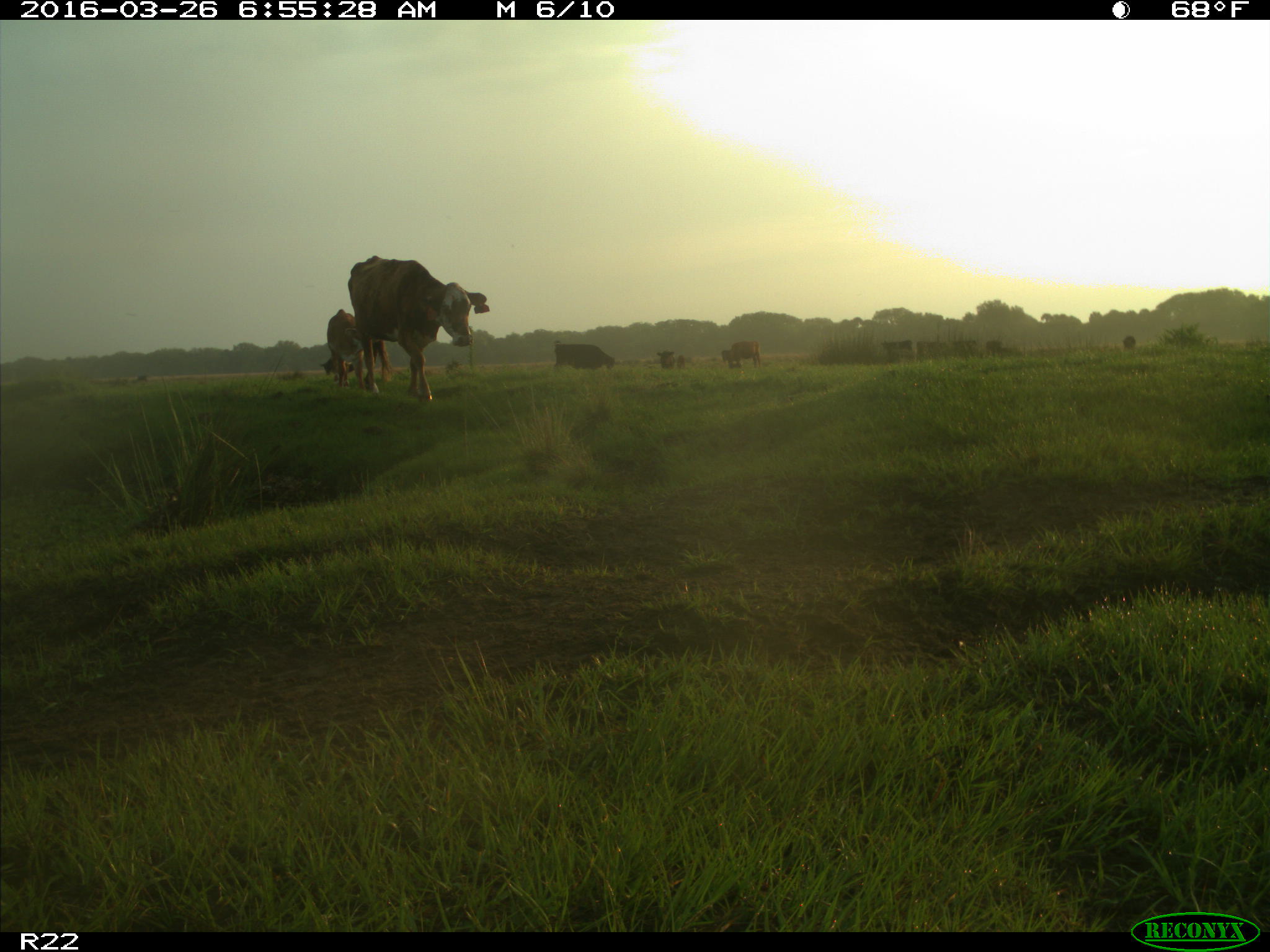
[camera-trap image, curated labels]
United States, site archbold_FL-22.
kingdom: Animalia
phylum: Chordata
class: Mammalia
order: Artiodactyla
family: Bovidae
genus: Bos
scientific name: Bos taurus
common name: domestic cow